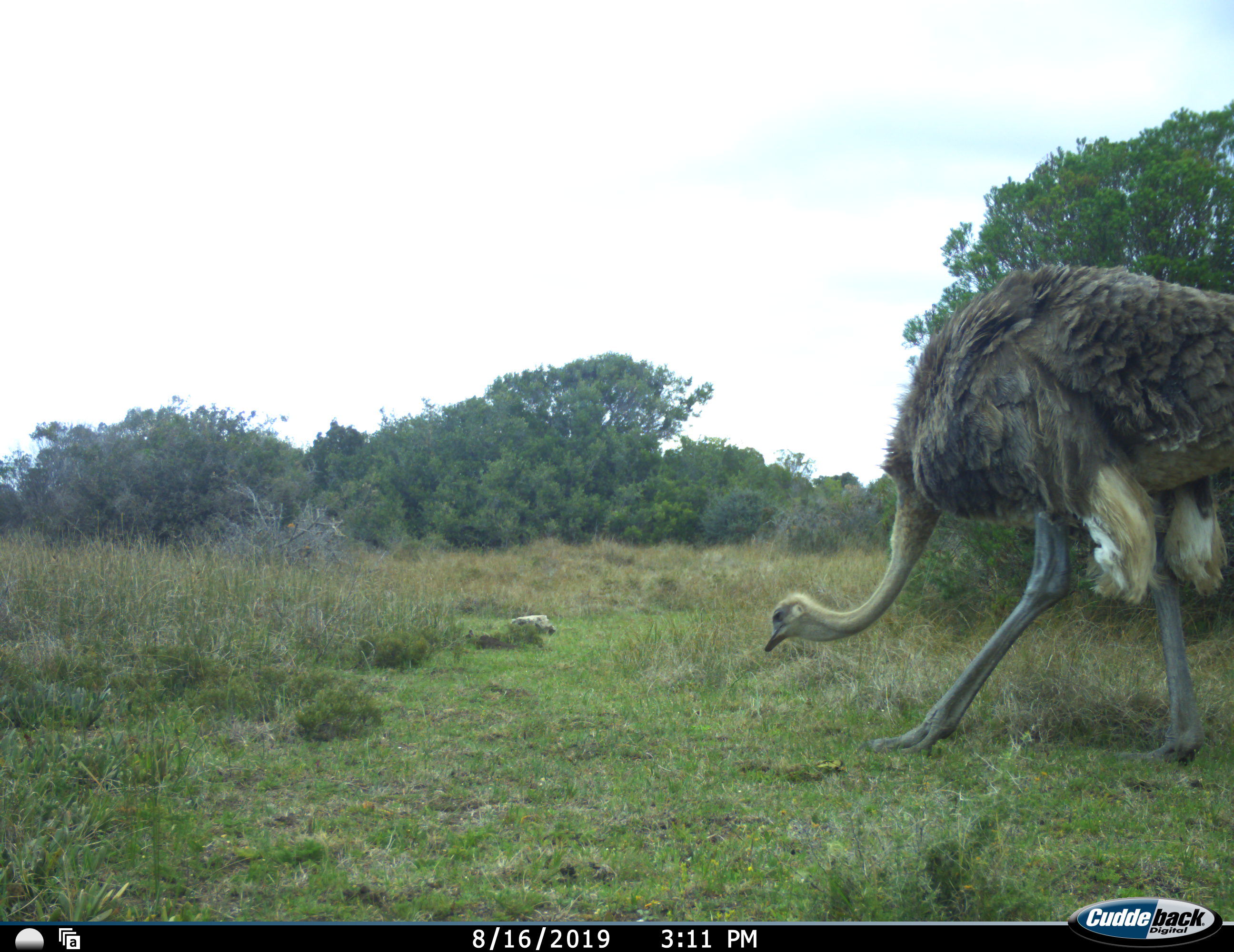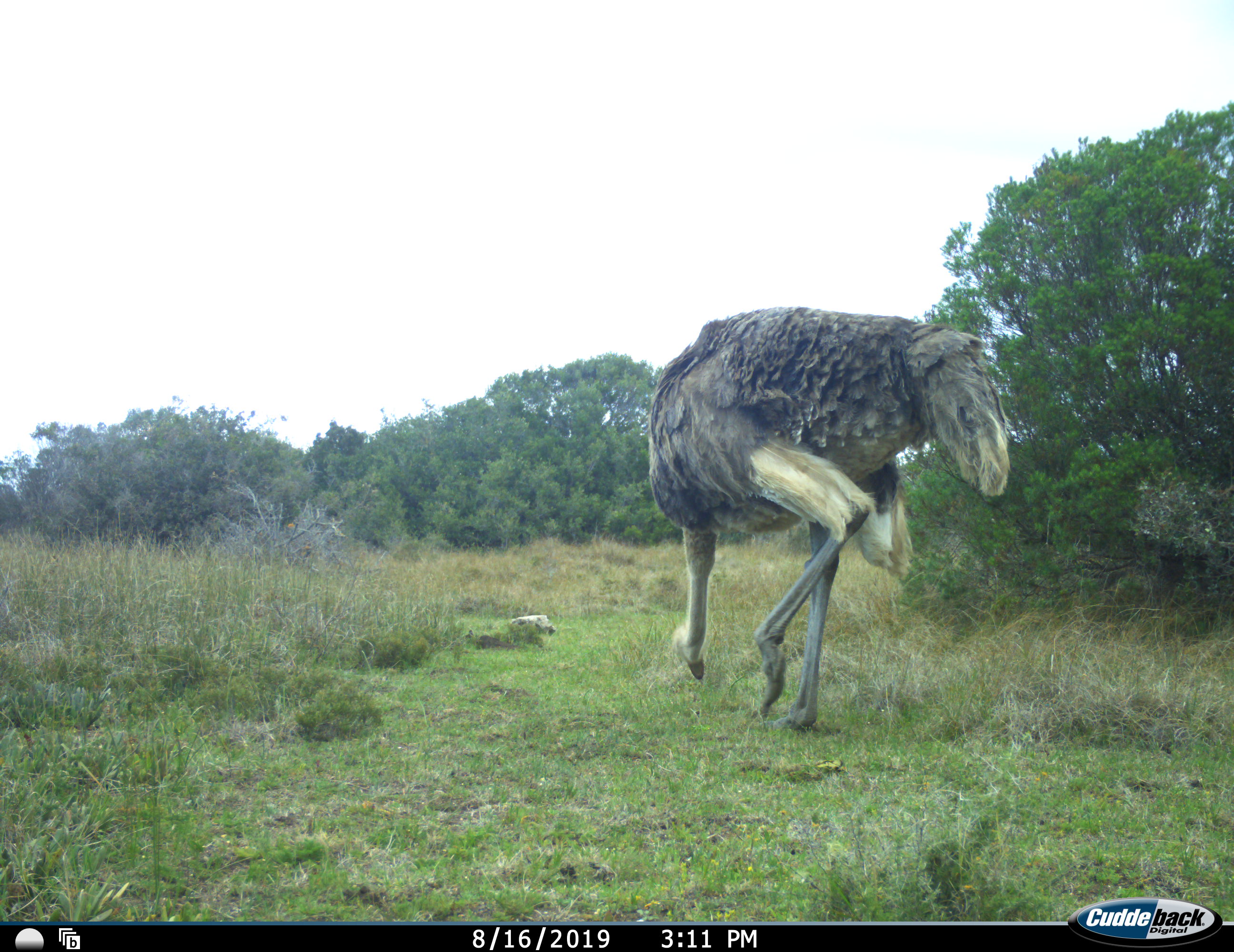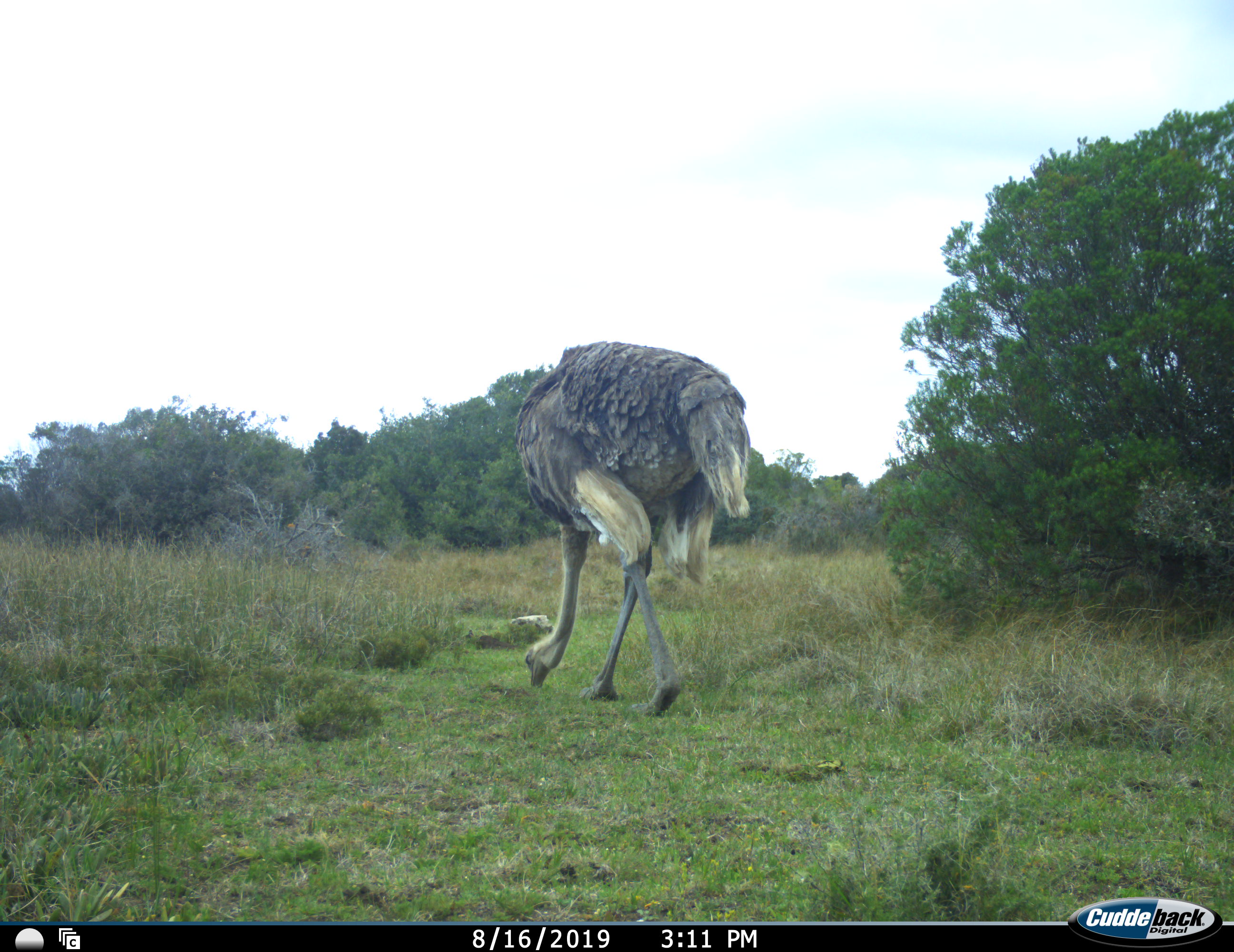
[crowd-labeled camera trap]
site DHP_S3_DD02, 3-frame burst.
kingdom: Animalia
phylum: Chordata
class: Aves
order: Struthioniformes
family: Struthionidae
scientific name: Struthionidae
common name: ostrich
Ostrich (Struthionidae), count 1. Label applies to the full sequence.